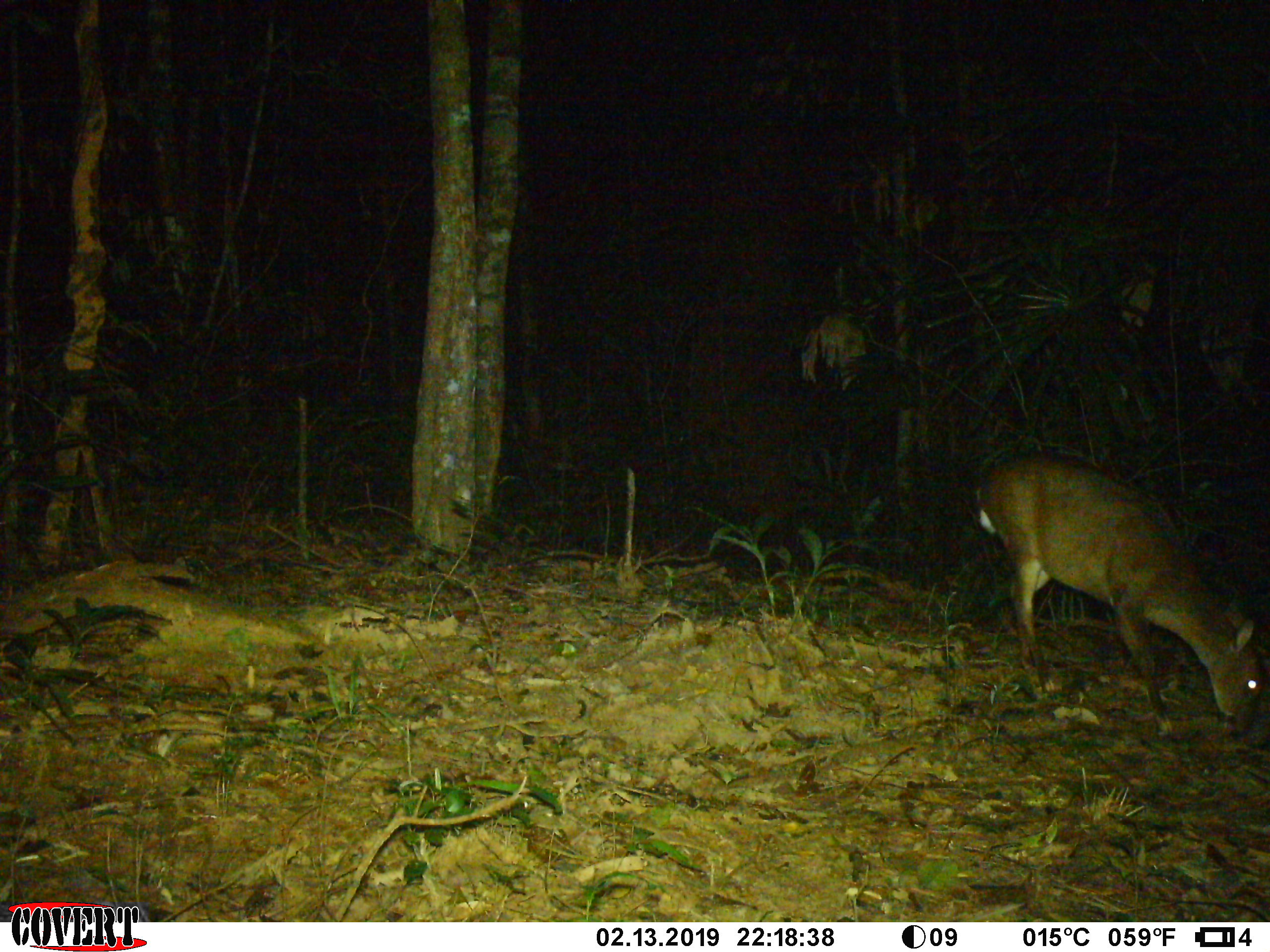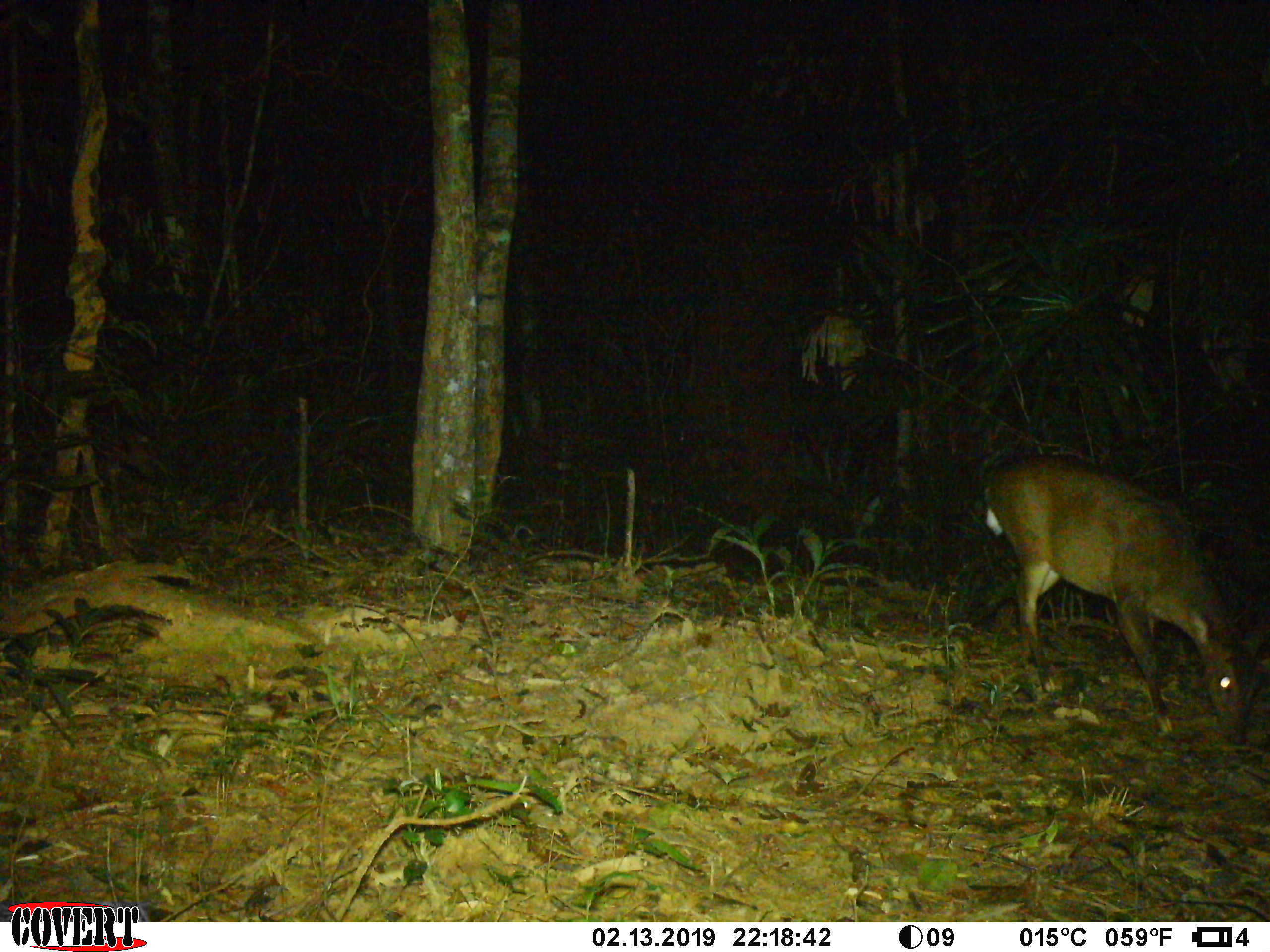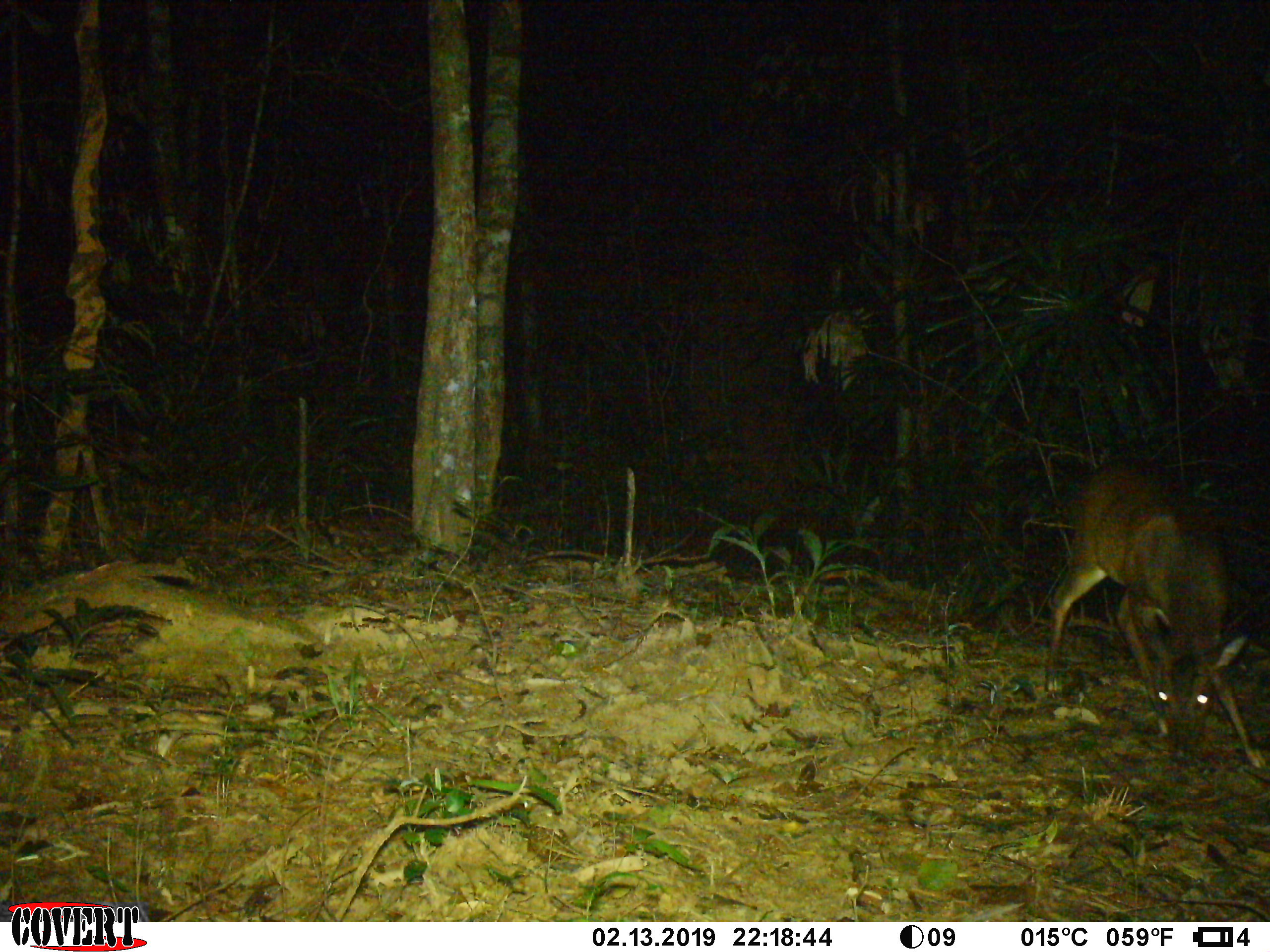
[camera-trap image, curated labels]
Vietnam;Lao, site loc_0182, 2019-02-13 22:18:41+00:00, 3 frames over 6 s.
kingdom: Animalia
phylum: Chordata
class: Mammalia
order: Artiodactyla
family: Cervidae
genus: Muntiacus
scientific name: Muntiacus vuquangensis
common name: large-antlered muntjac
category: large antlered muntjac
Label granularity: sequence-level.